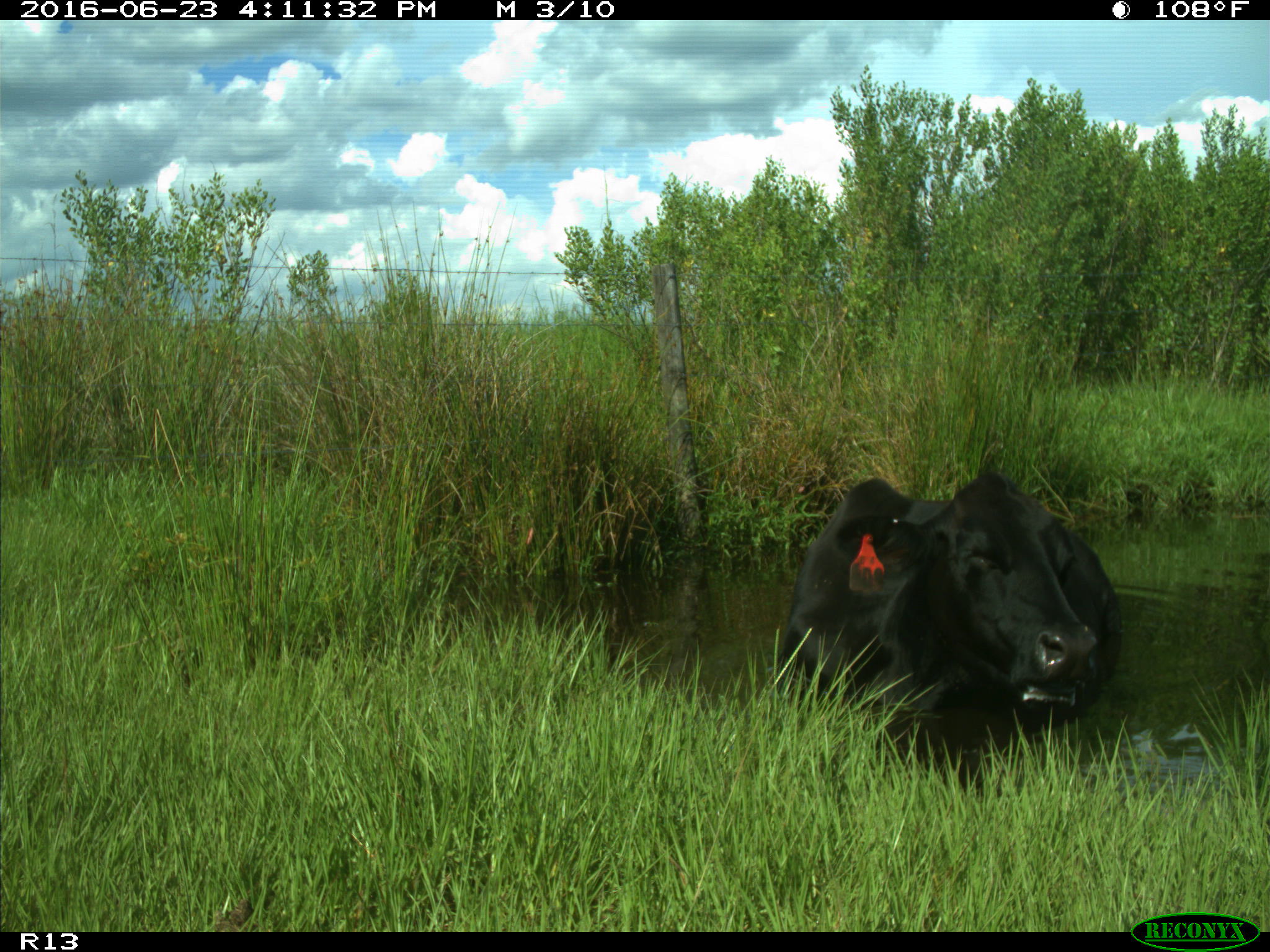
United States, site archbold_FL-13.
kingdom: Animalia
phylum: Chordata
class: Mammalia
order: Artiodactyla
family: Bovidae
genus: Bos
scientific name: Bos taurus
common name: domestic cow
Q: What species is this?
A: Bos taurus (domestic cow).